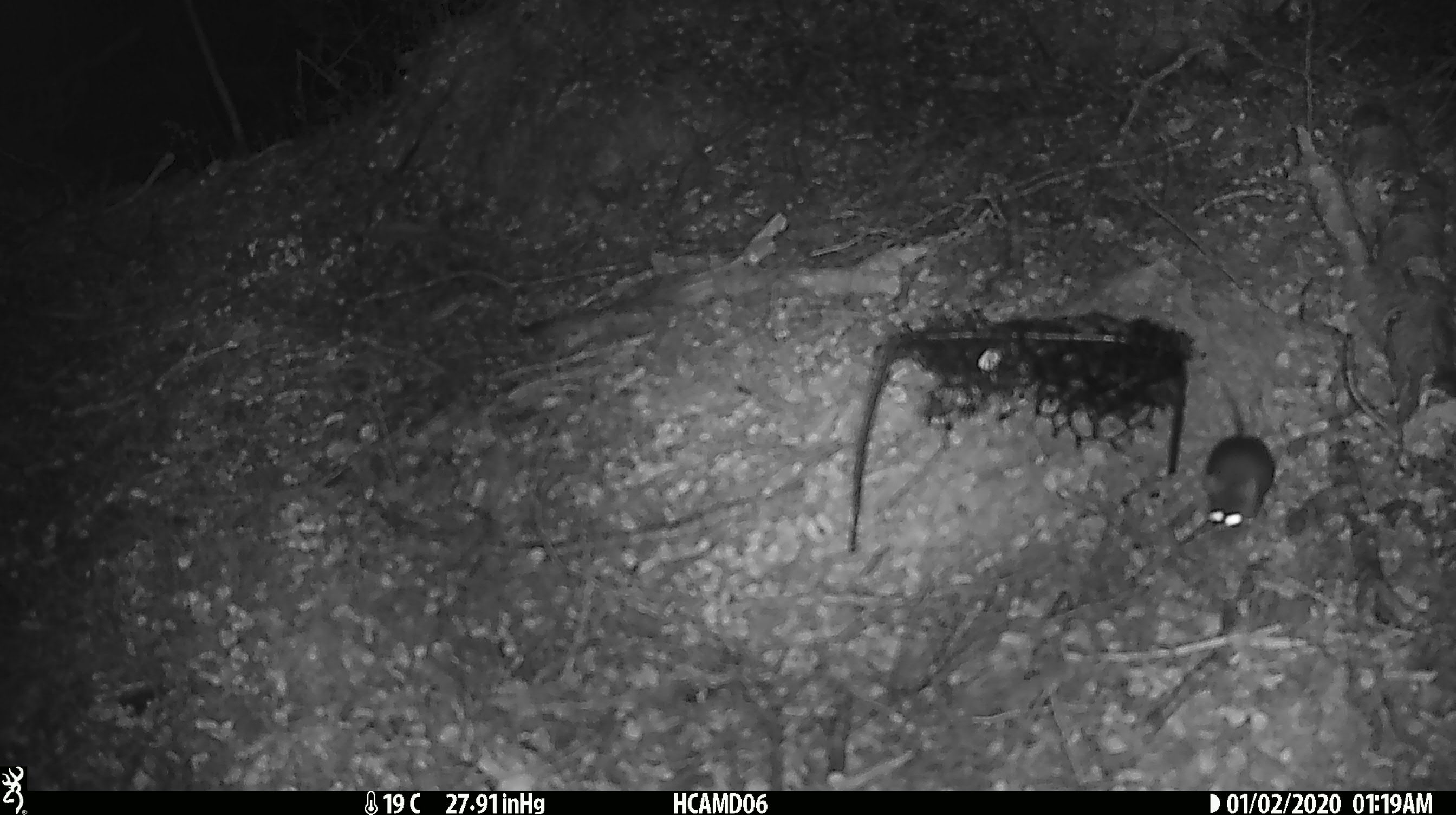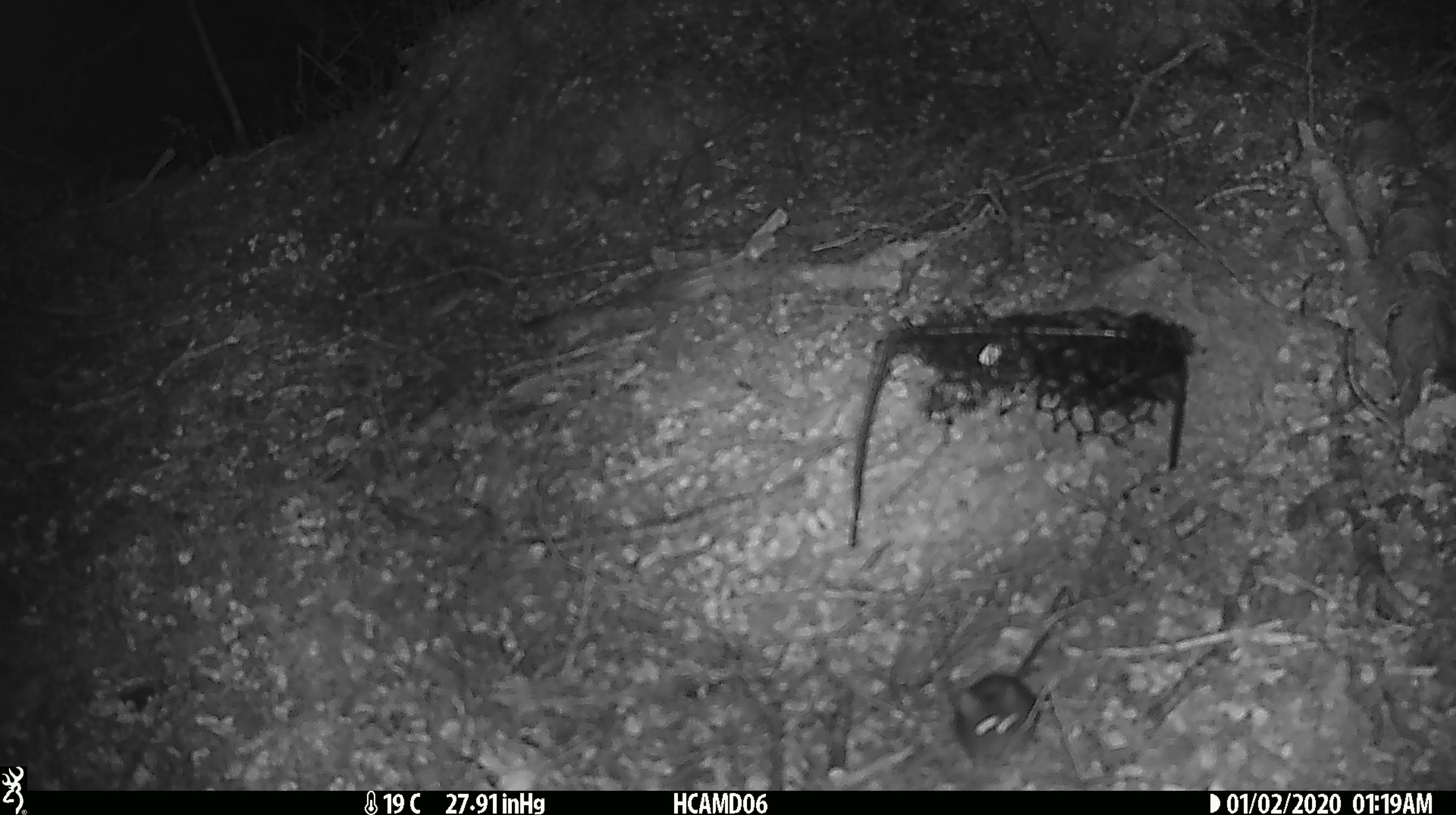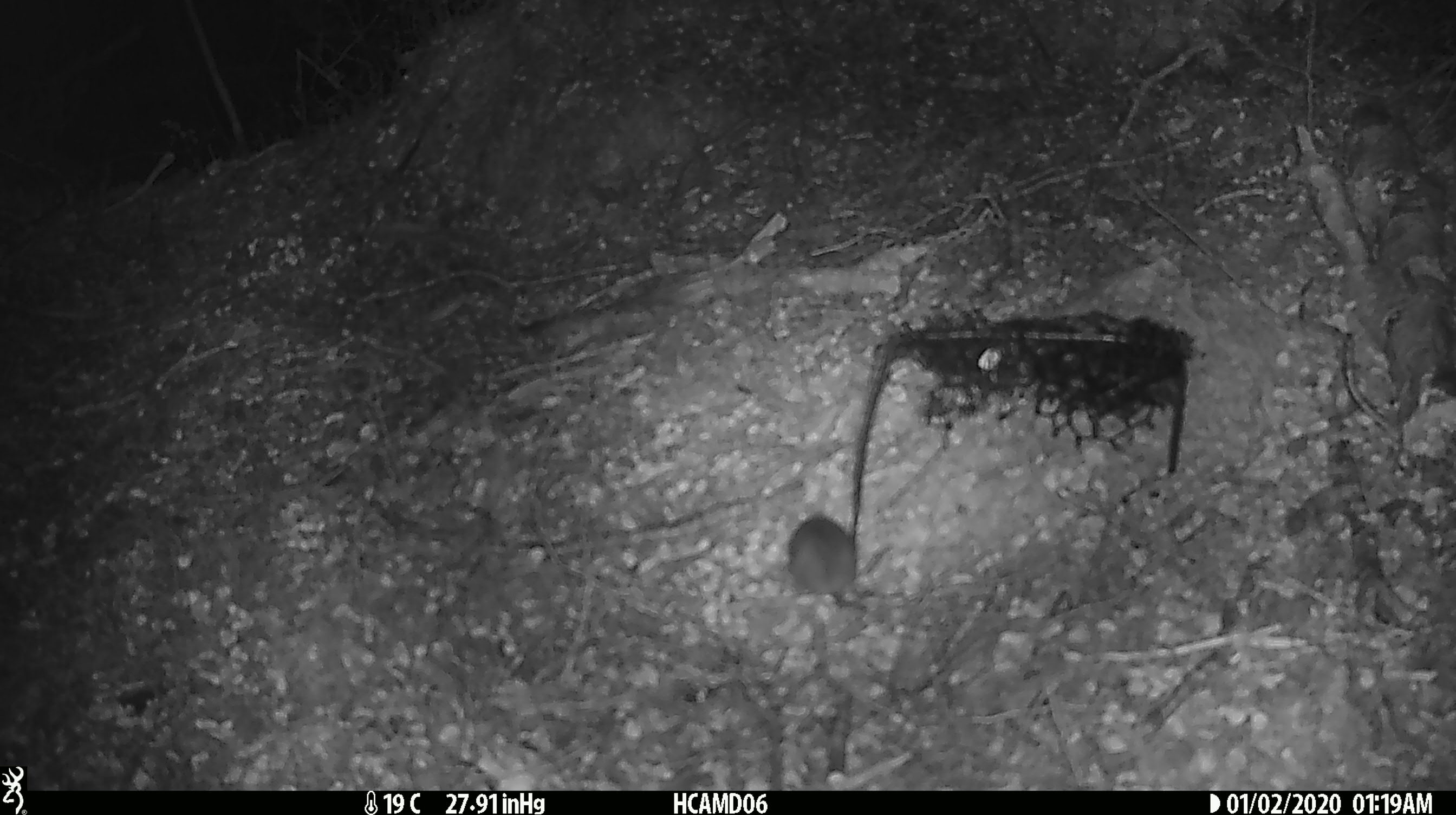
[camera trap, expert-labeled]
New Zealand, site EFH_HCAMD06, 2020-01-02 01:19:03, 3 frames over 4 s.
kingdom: Animalia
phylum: Chordata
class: Mammalia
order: Rodentia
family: Muridae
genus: Mus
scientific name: Mus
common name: mouse